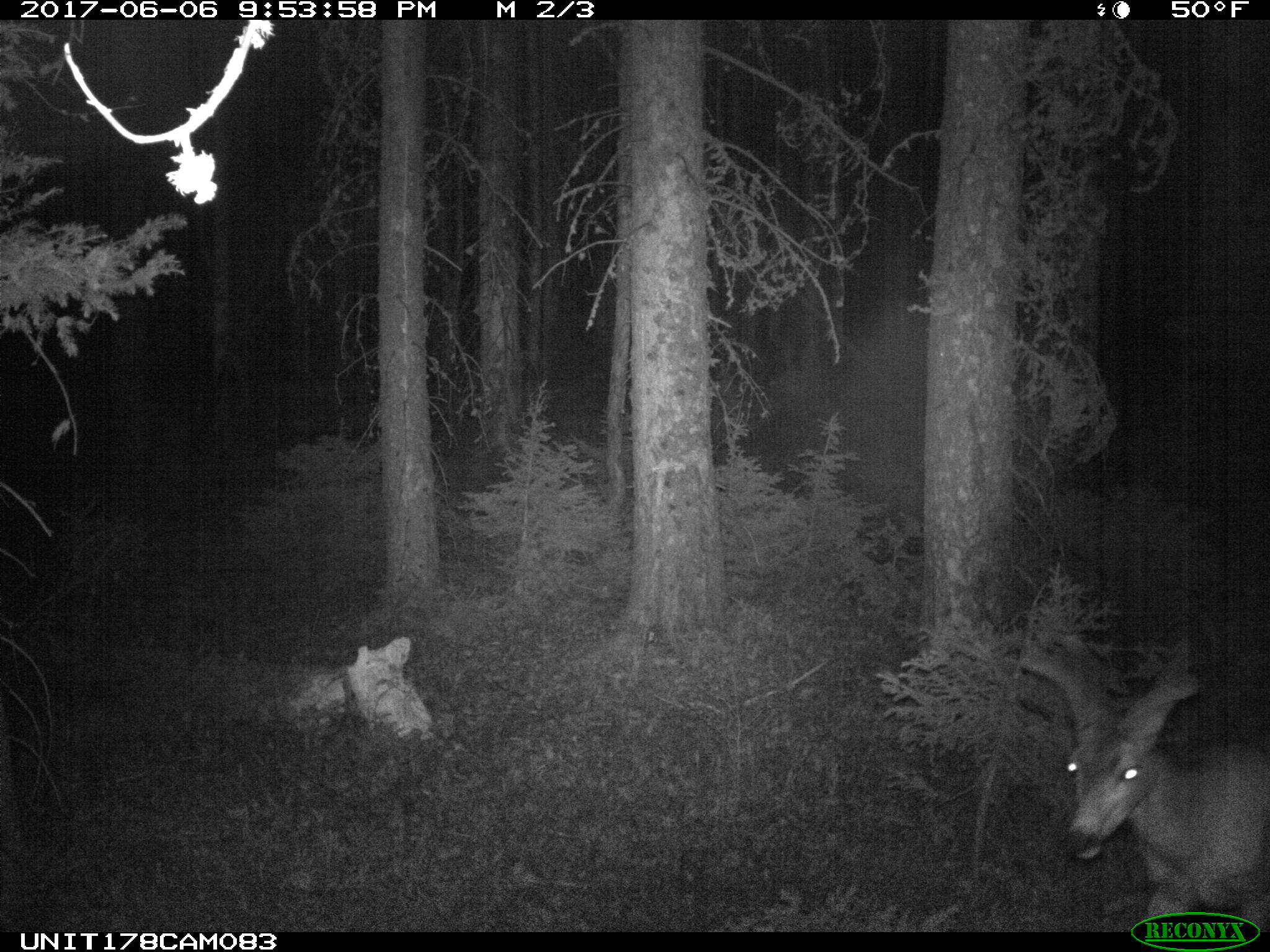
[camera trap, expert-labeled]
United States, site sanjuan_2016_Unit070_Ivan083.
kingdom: Animalia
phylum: Chordata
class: Mammalia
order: Artiodactyla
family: Cervidae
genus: Odocoileus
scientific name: Odocoileus hemionus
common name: mule deer